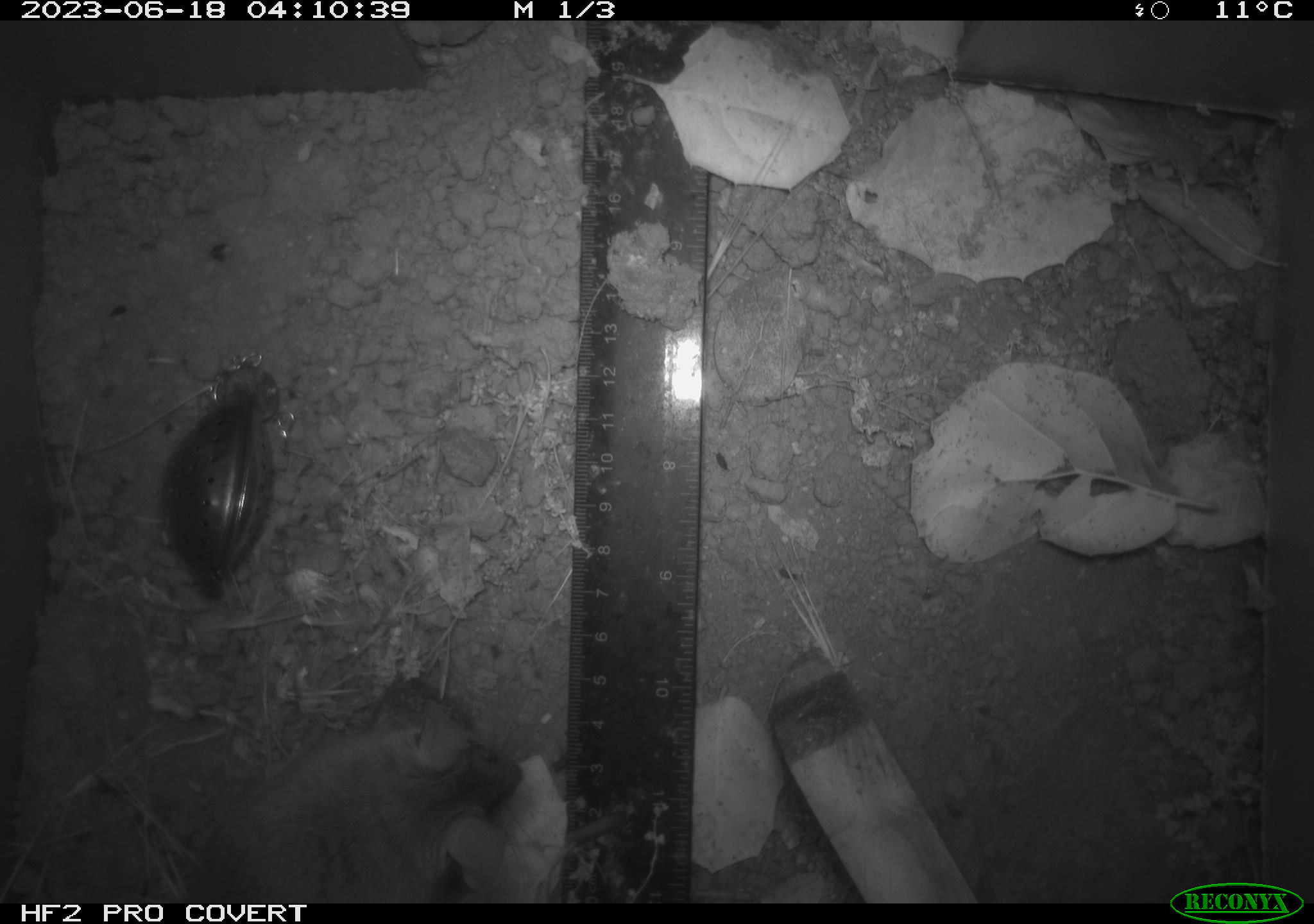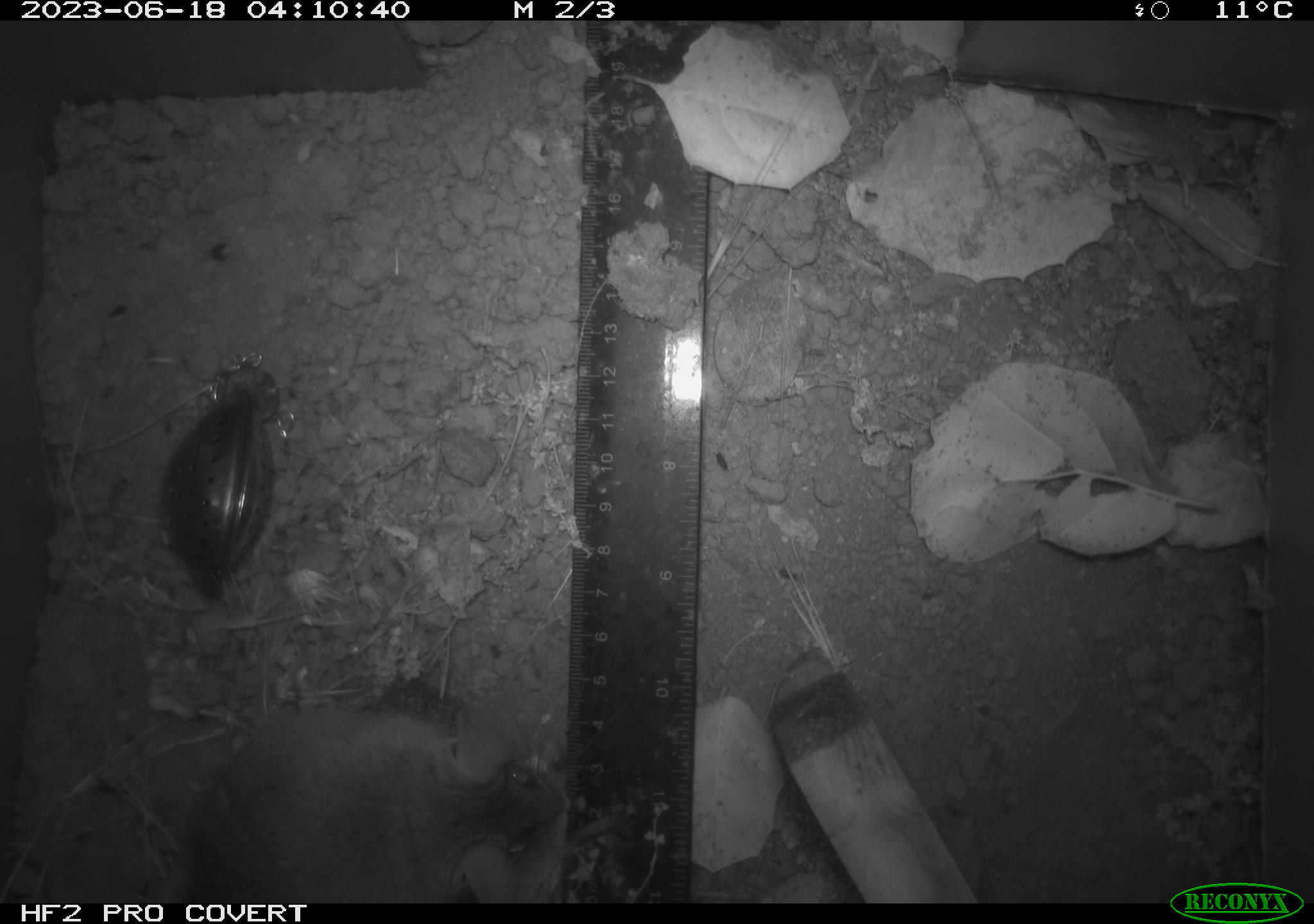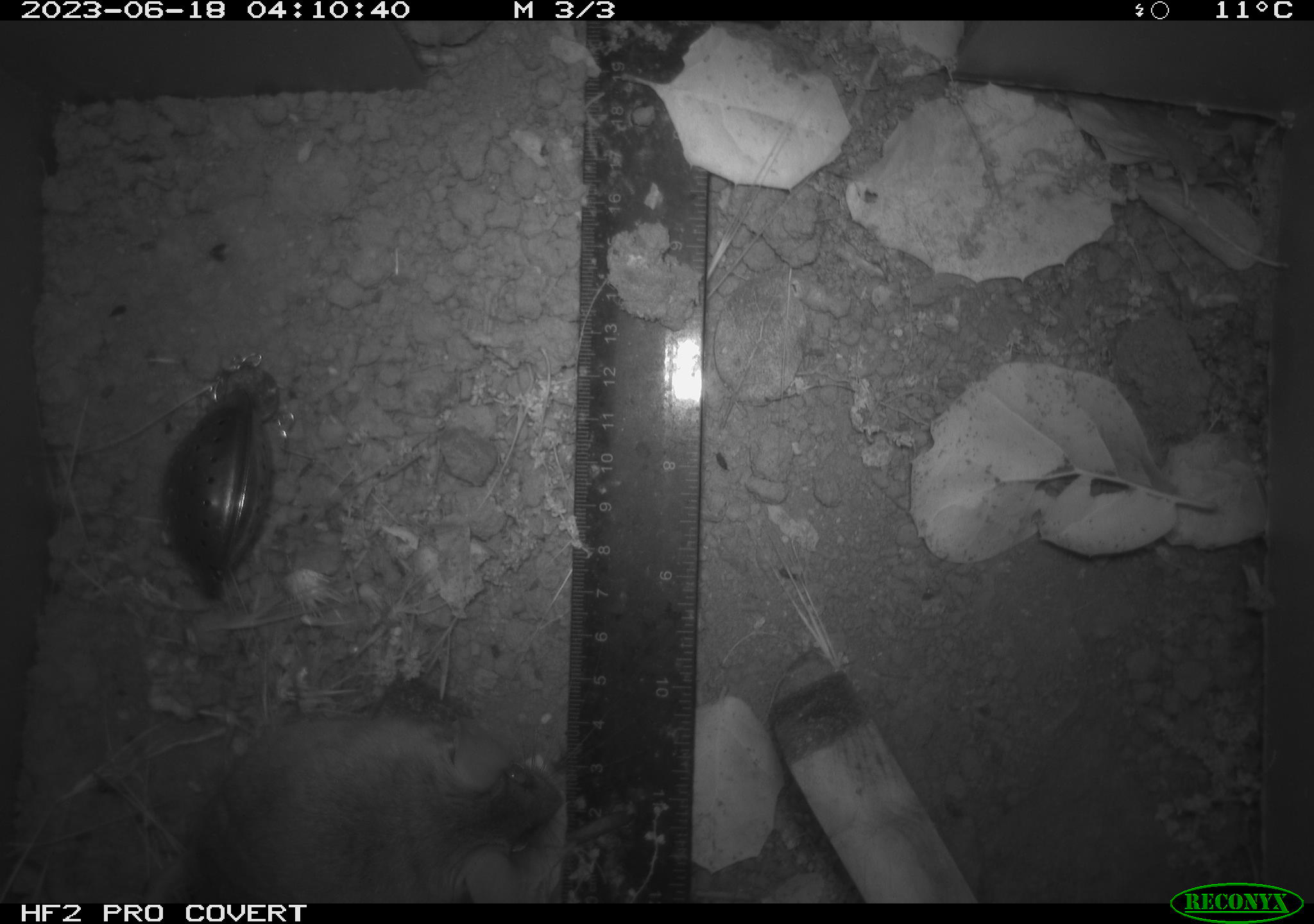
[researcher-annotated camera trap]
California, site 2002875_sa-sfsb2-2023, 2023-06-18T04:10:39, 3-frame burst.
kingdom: Animalia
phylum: Chordata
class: Mammalia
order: Rodentia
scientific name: Rodentia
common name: mouse species